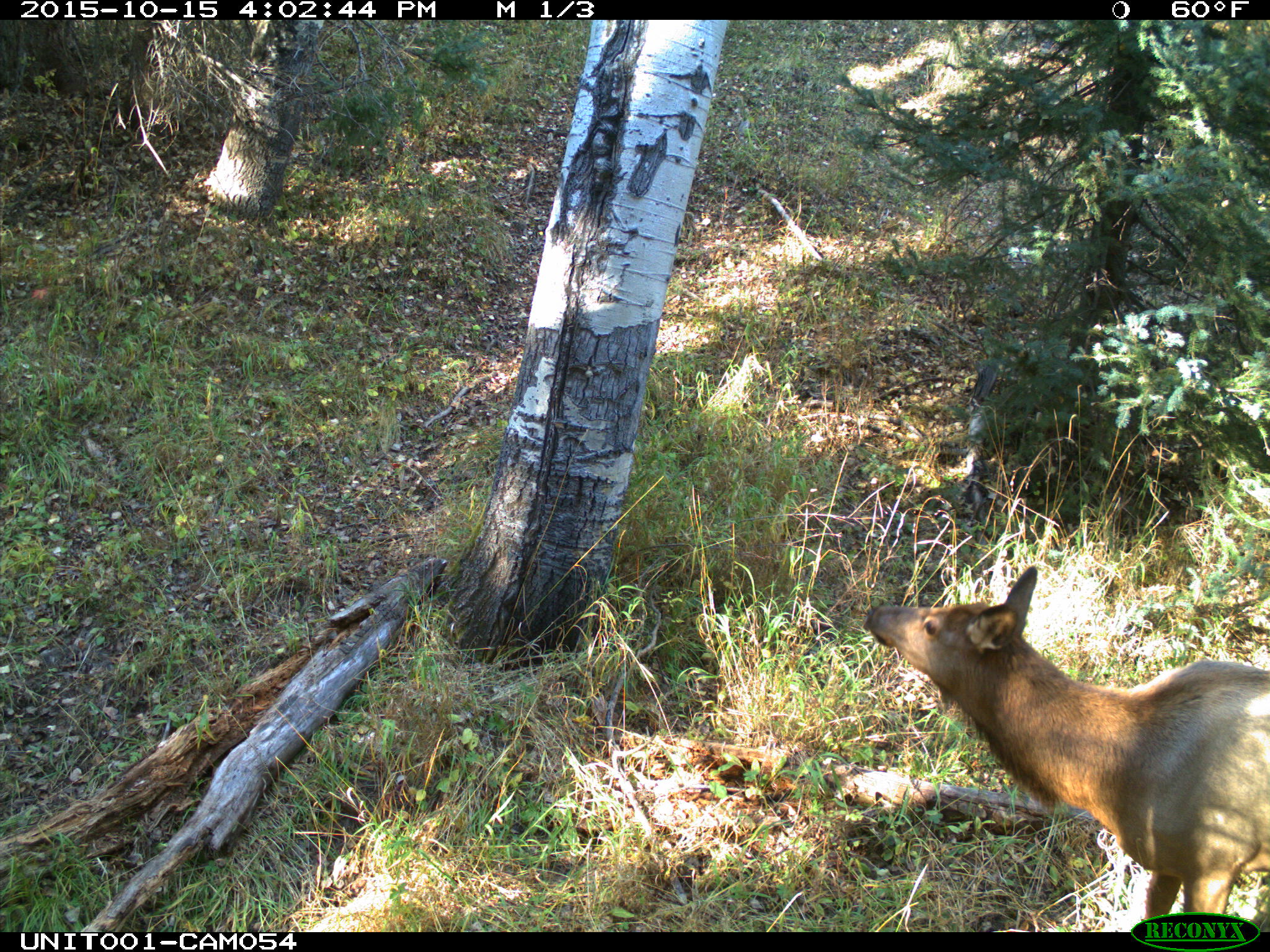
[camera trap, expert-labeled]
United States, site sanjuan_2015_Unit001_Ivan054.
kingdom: Animalia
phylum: Chordata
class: Mammalia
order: Artiodactyla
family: Cervidae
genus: Cervus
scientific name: Cervus elaphus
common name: red deer